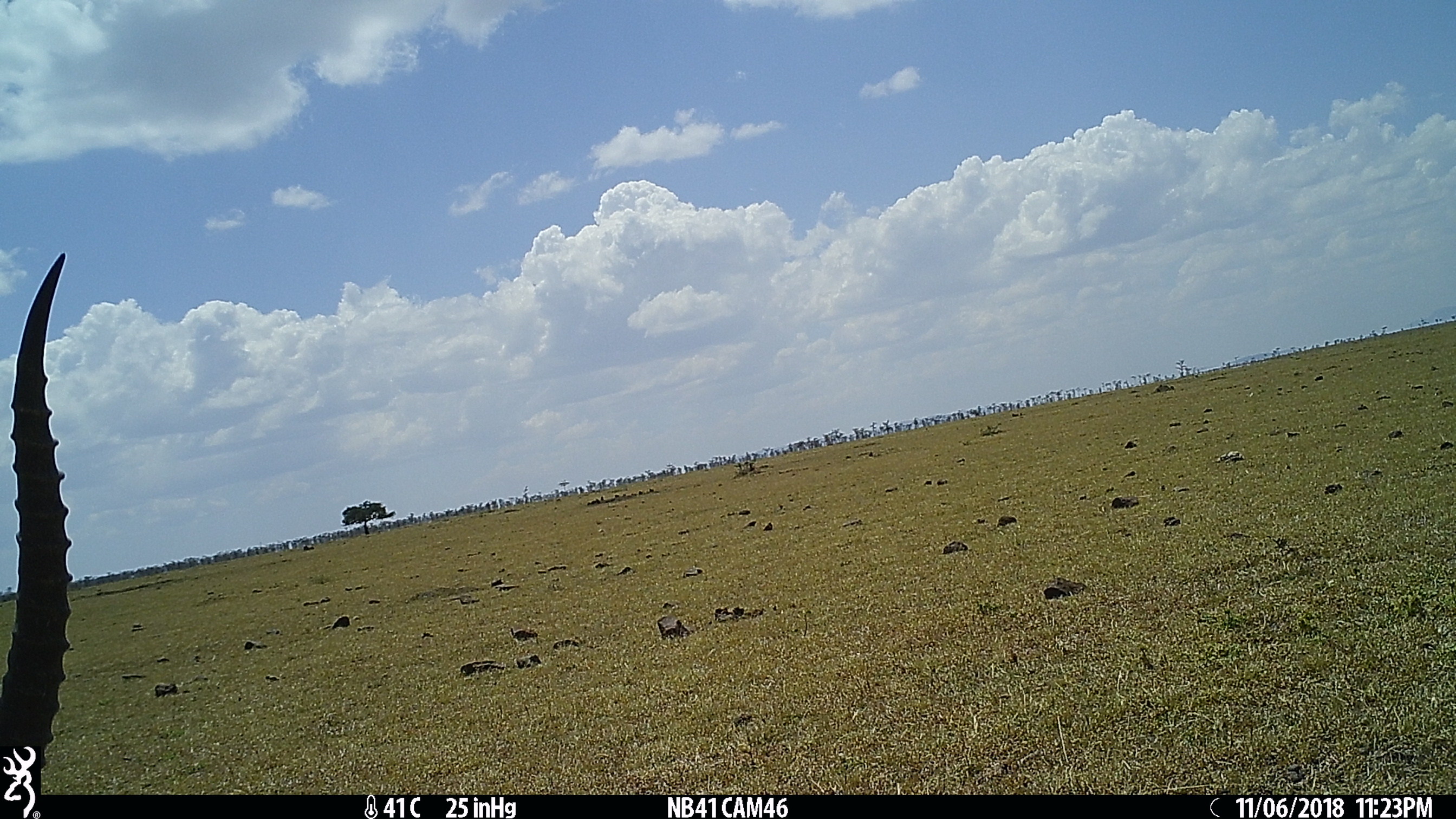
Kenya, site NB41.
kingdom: Animalia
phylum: Chordata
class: Mammalia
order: Artiodactyla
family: Bovidae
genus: Eudorcas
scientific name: Eudorcas thomsonii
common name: thomon's gazelle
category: gazelle thomsons